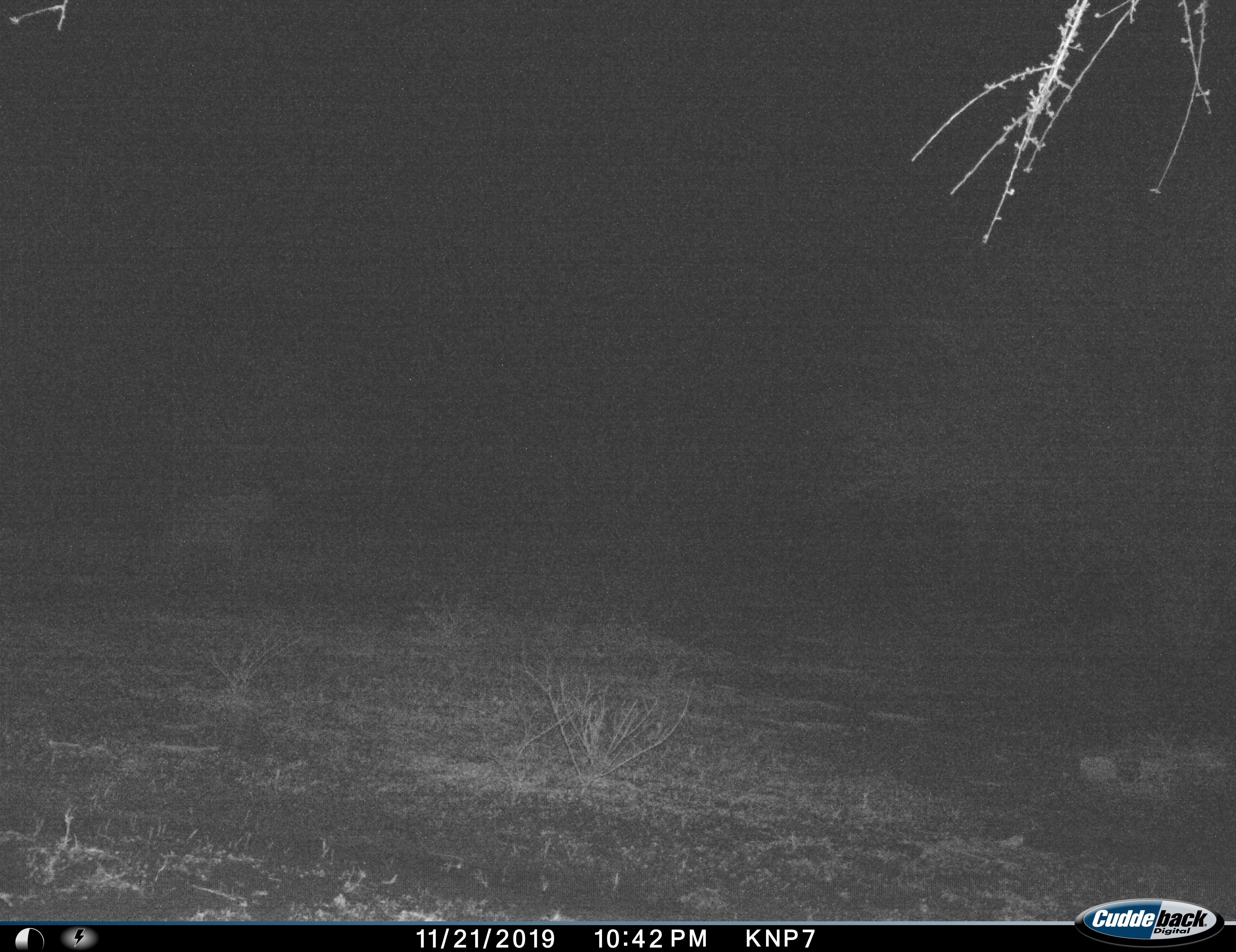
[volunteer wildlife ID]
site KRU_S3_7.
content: unidentified animal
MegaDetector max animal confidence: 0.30